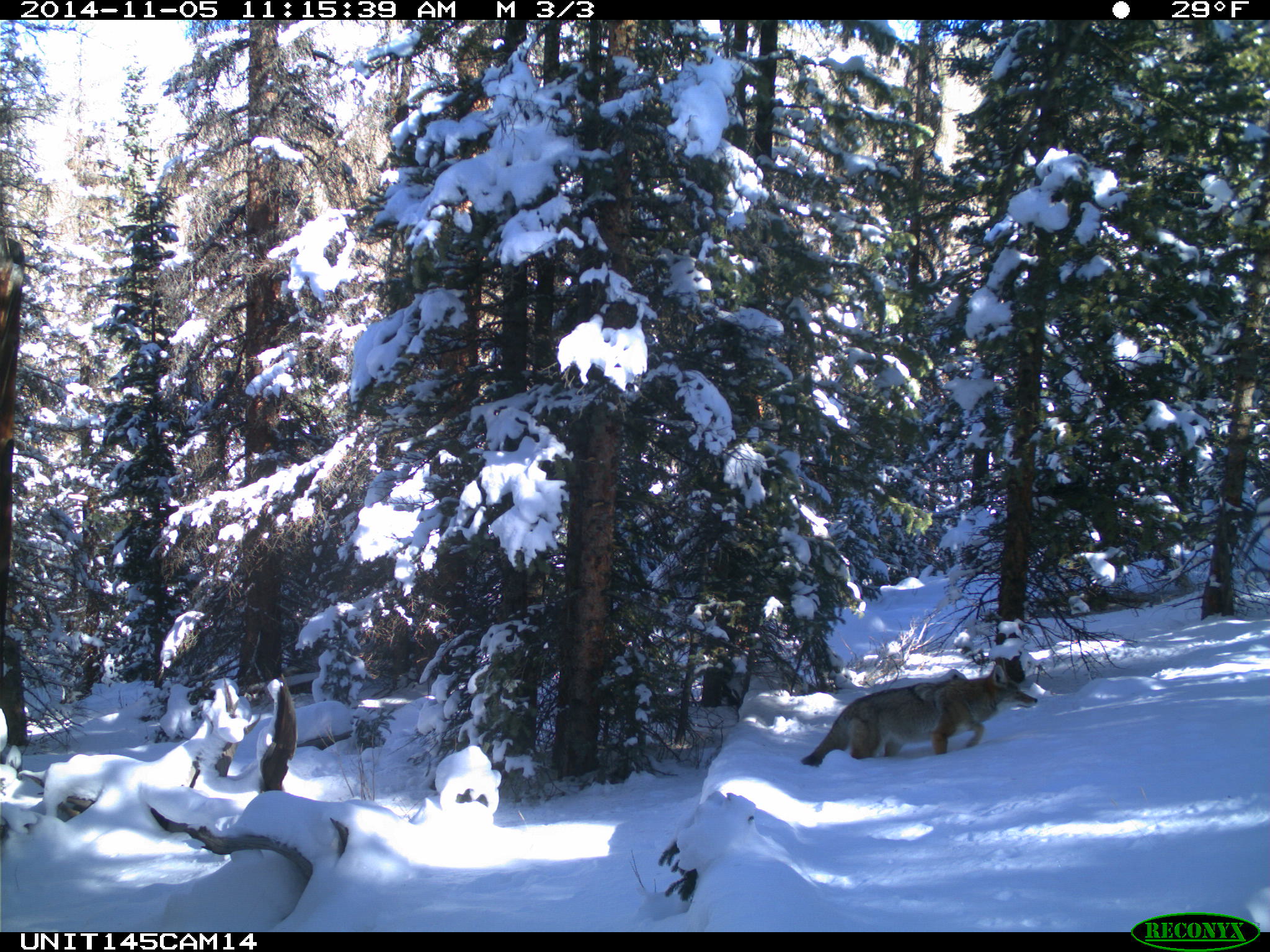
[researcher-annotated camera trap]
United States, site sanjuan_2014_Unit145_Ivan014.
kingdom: Animalia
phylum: Chordata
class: Mammalia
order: Carnivora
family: Canidae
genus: Canis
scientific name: Canis latrans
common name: coyote